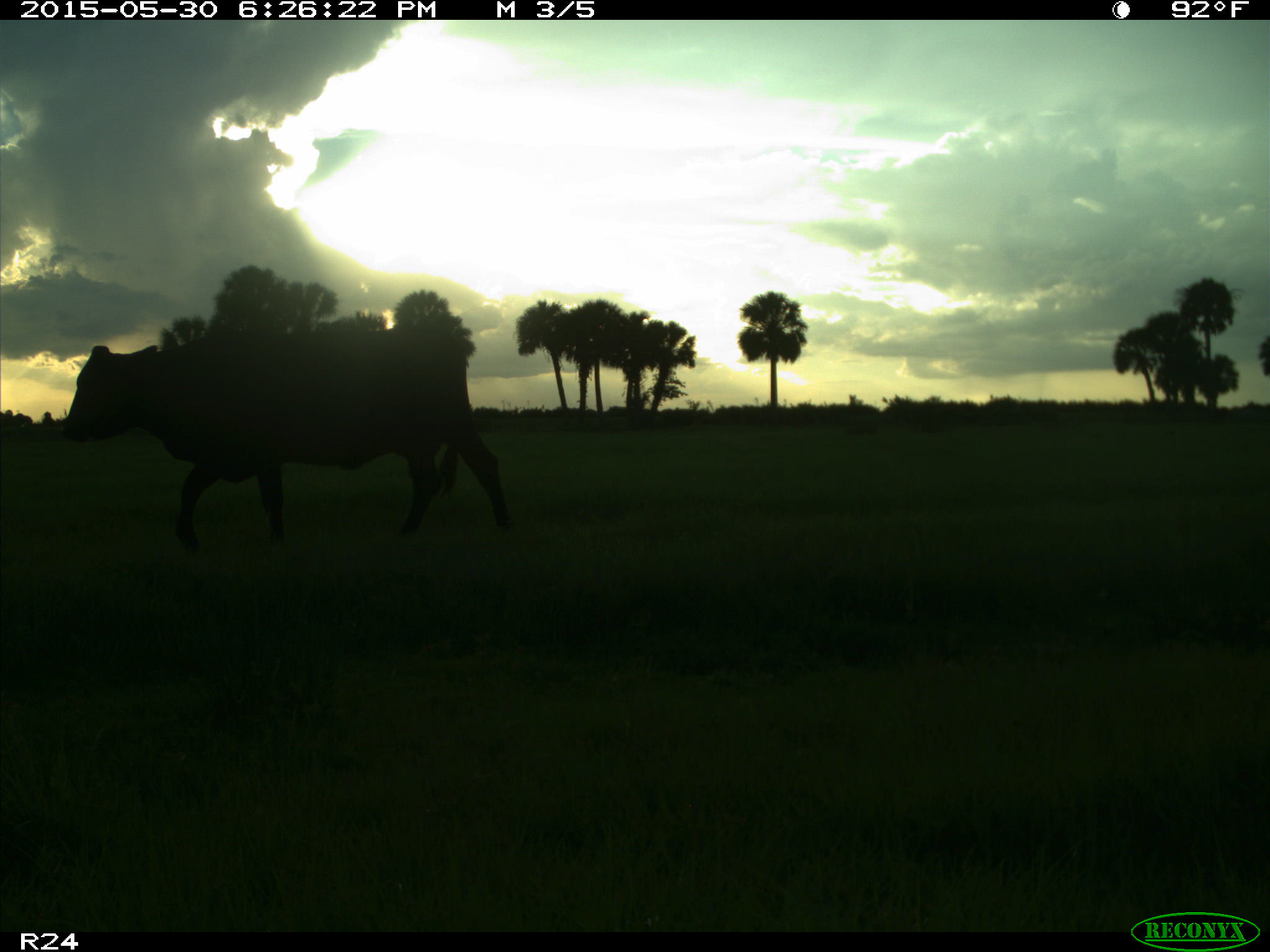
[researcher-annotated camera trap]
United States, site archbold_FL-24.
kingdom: Animalia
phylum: Chordata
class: Mammalia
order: Artiodactyla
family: Bovidae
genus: Bos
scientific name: Bos taurus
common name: domestic cow